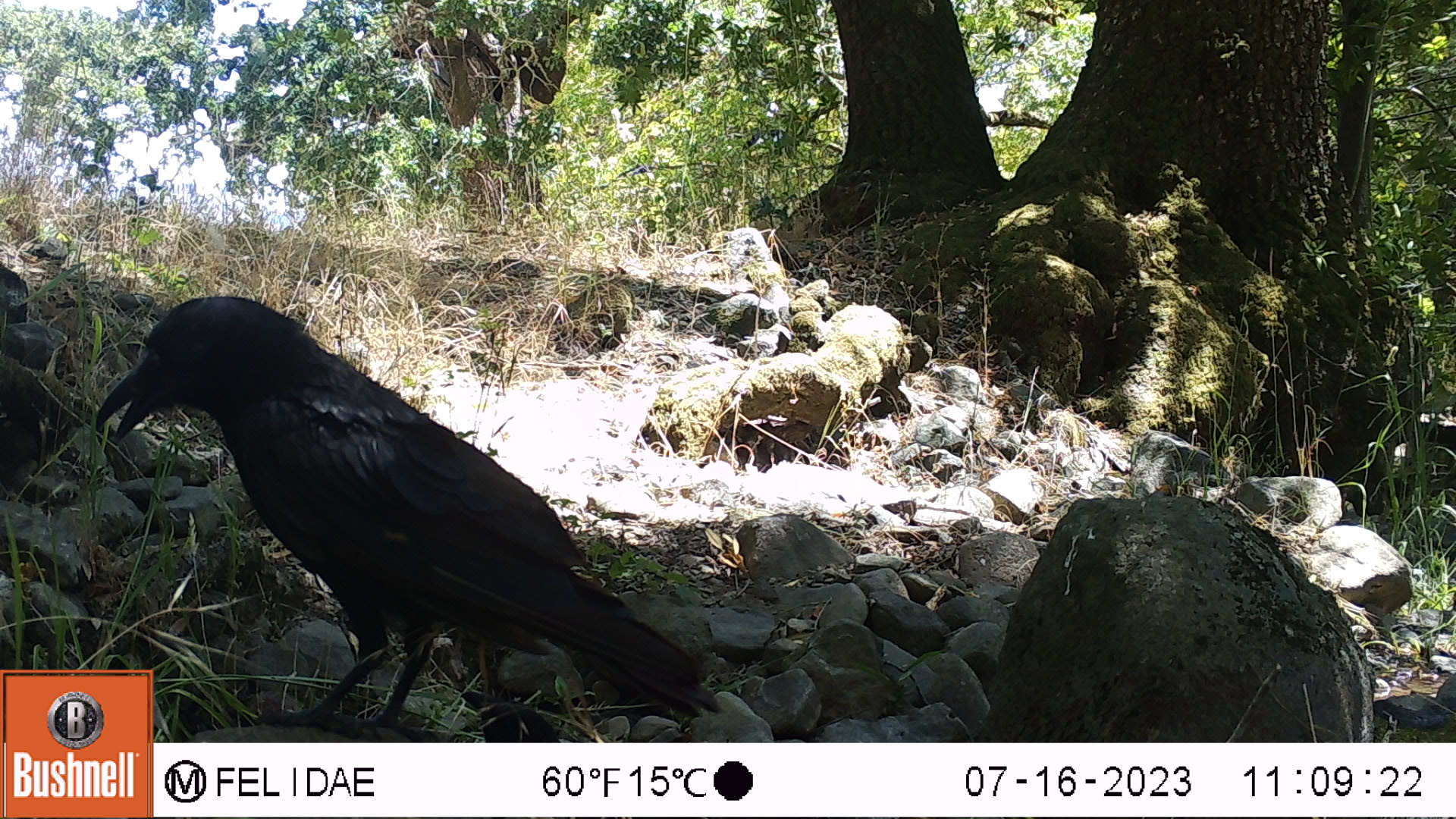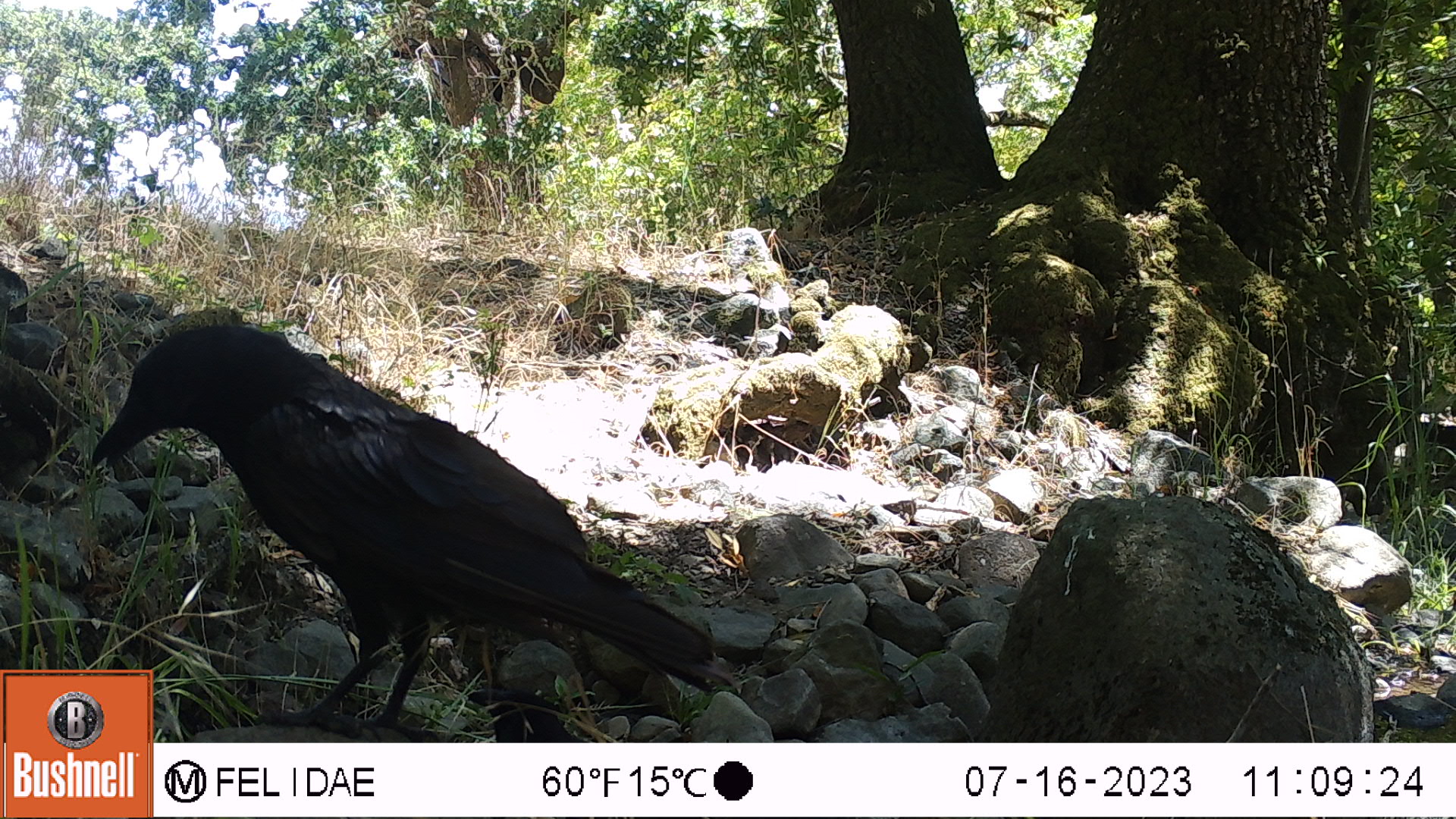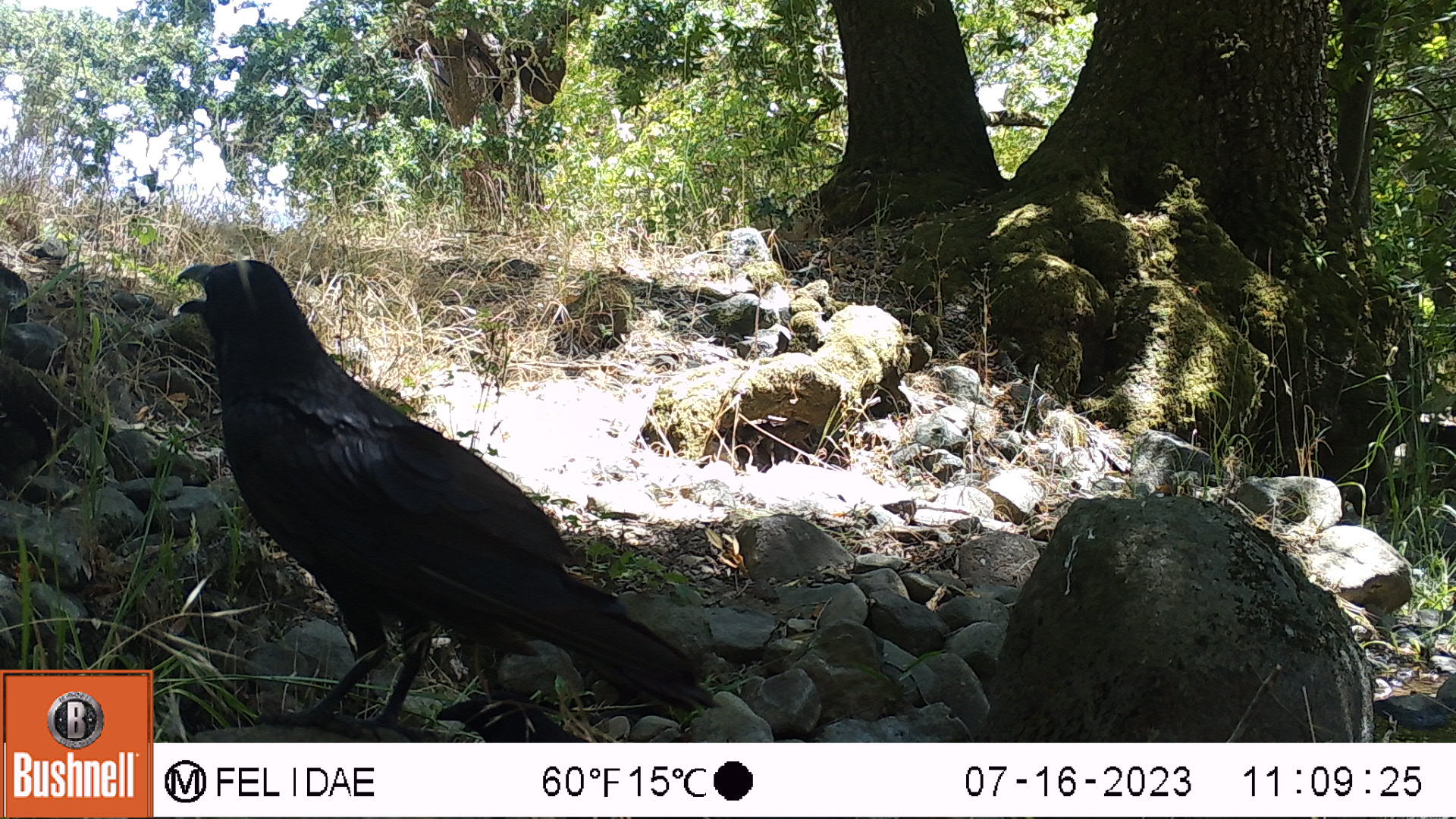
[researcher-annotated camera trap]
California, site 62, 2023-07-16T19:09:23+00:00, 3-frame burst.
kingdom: Animalia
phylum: Chordata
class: Aves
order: Passeriformes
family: Corvidae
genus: Corvus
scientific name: Corvus brachyrhynchos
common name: american crow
American crow (Corvus brachyrhynchos).